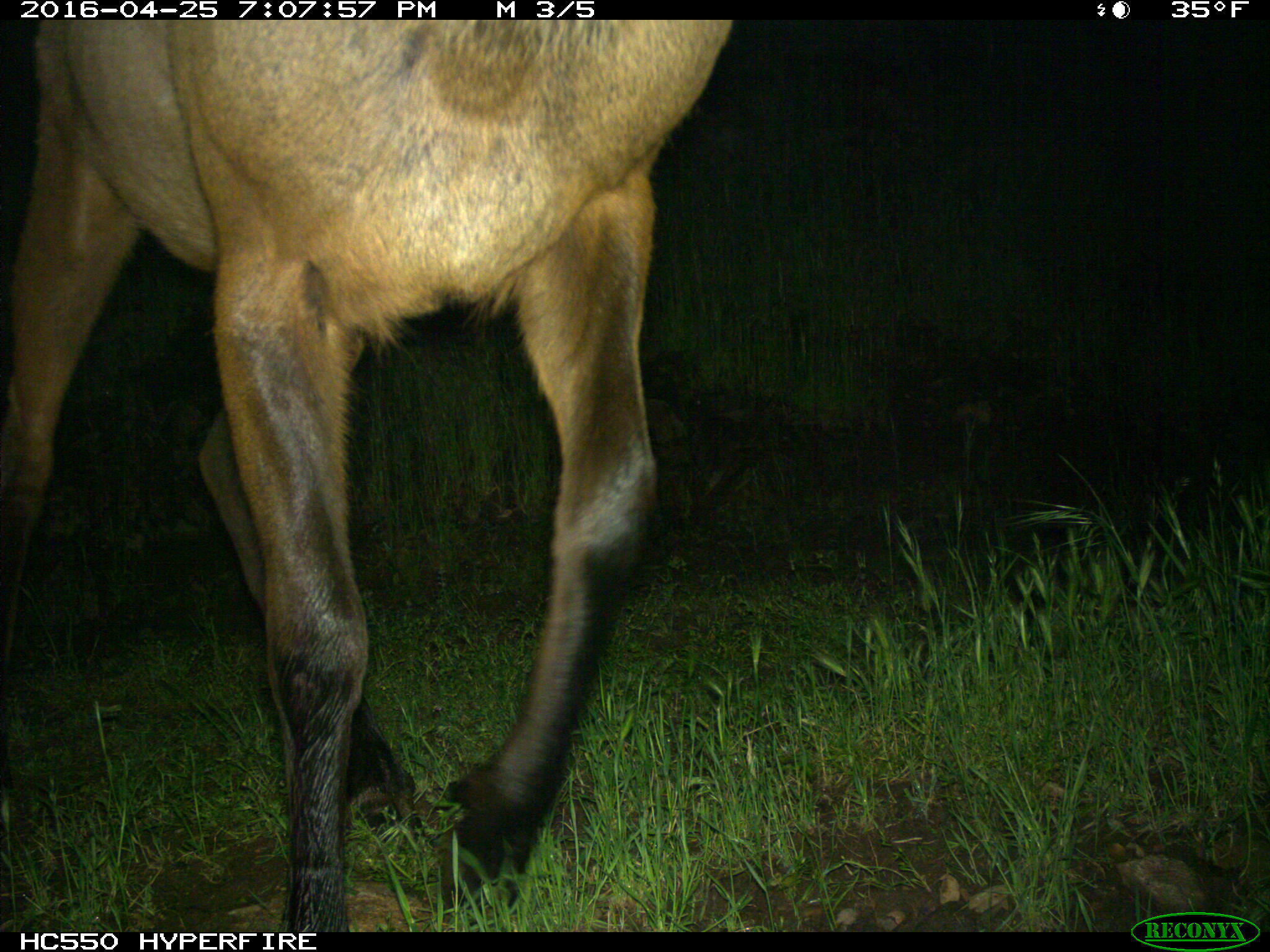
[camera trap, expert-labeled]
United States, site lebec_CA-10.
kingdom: Animalia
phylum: Chordata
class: Mammalia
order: Artiodactyla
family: Cervidae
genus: Cervus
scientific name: Cervus canadensis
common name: elk